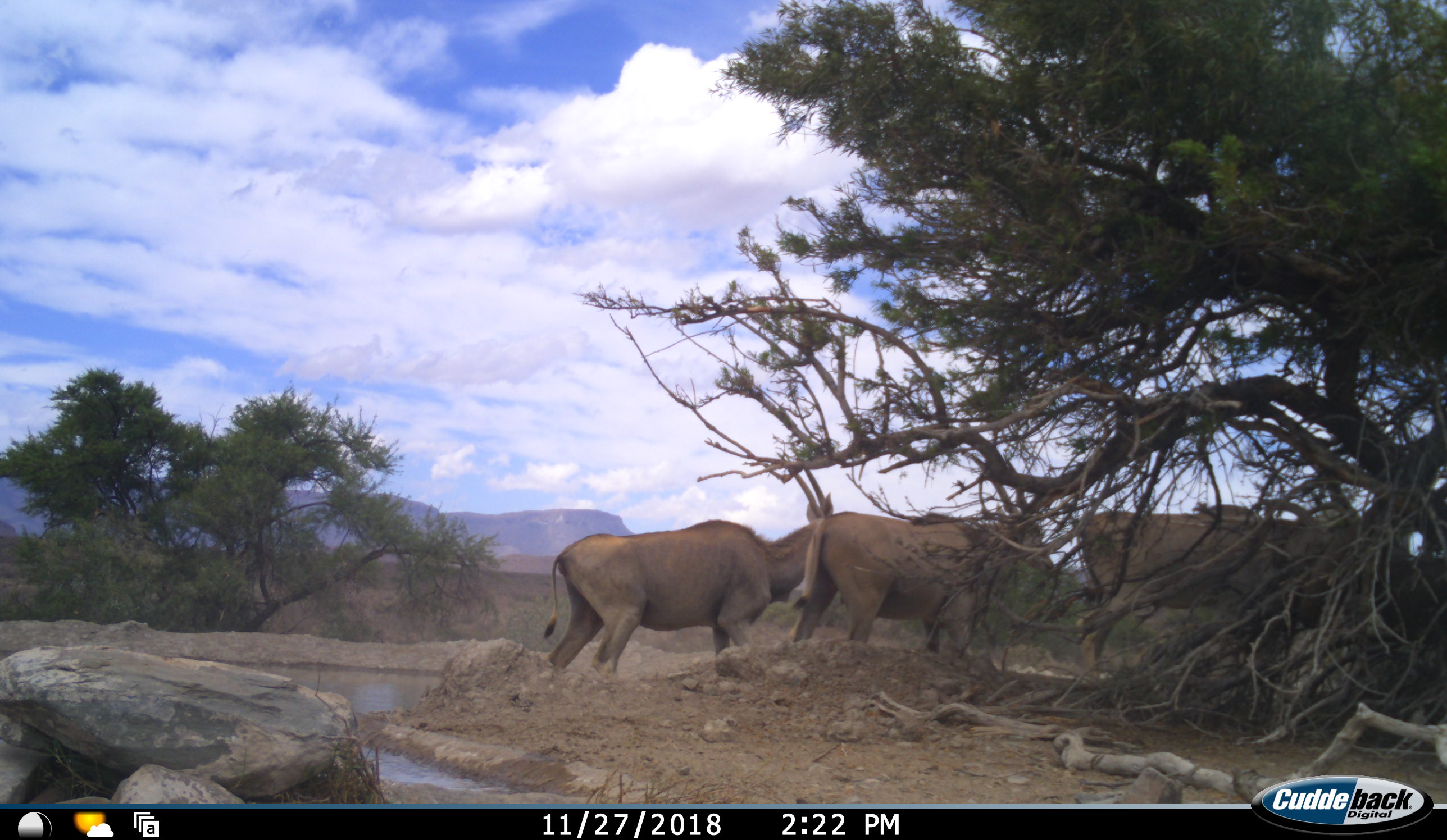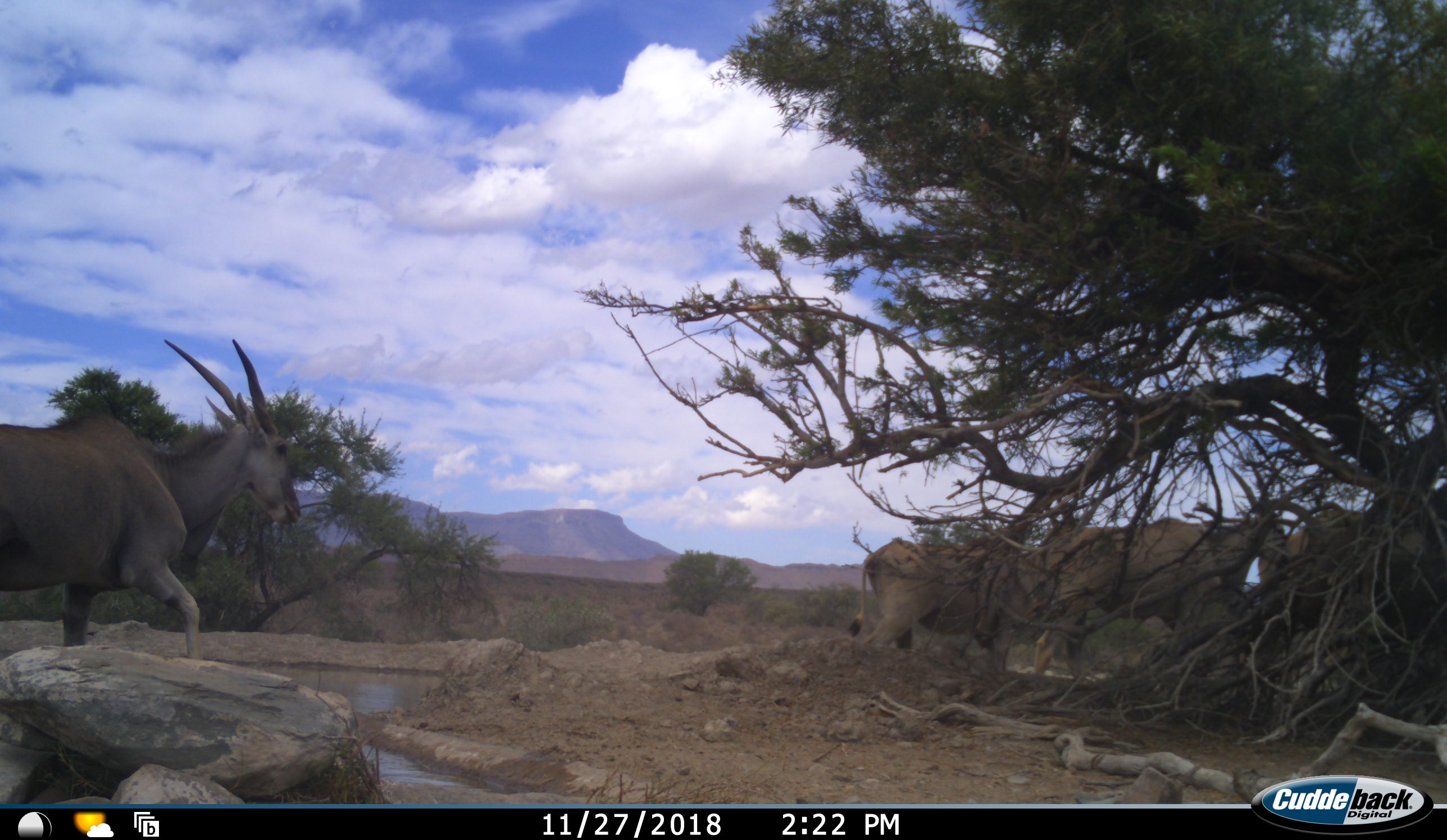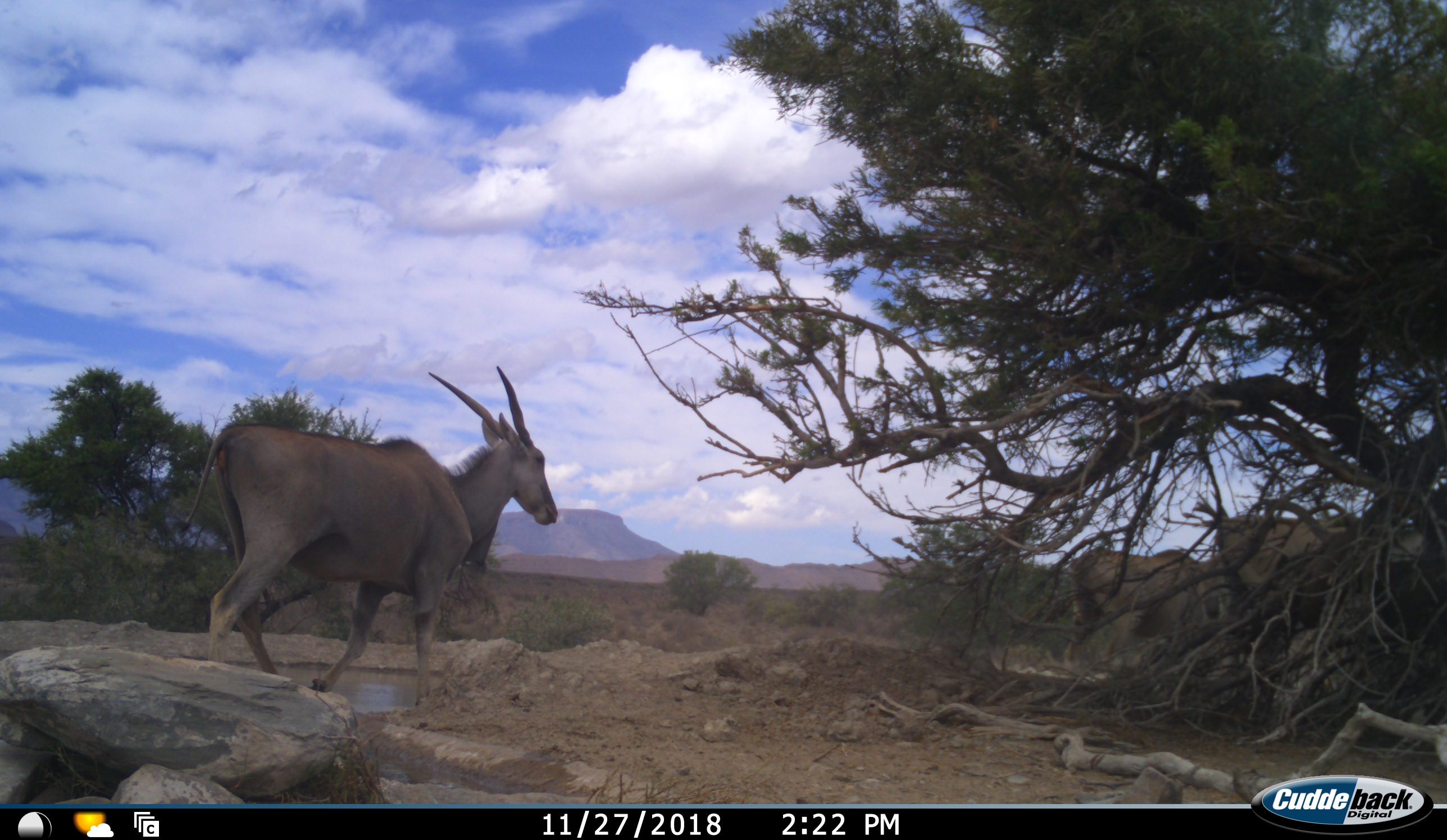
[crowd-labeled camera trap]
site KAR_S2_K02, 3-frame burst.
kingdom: Animalia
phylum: Chordata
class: Mammalia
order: Artiodactyla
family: Bovidae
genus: Tragelaphus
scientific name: Tragelaphus oryx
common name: eland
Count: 4.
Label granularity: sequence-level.